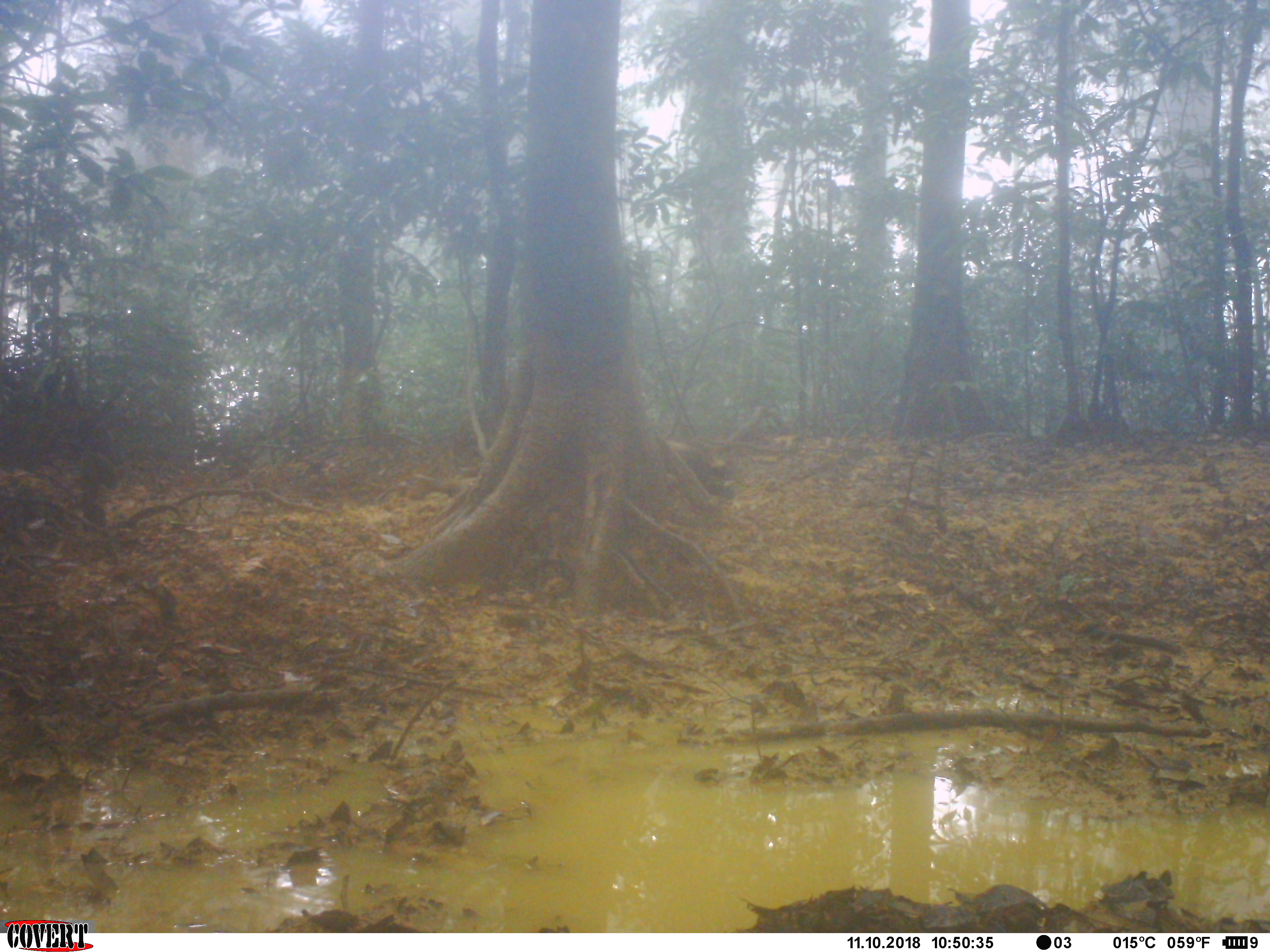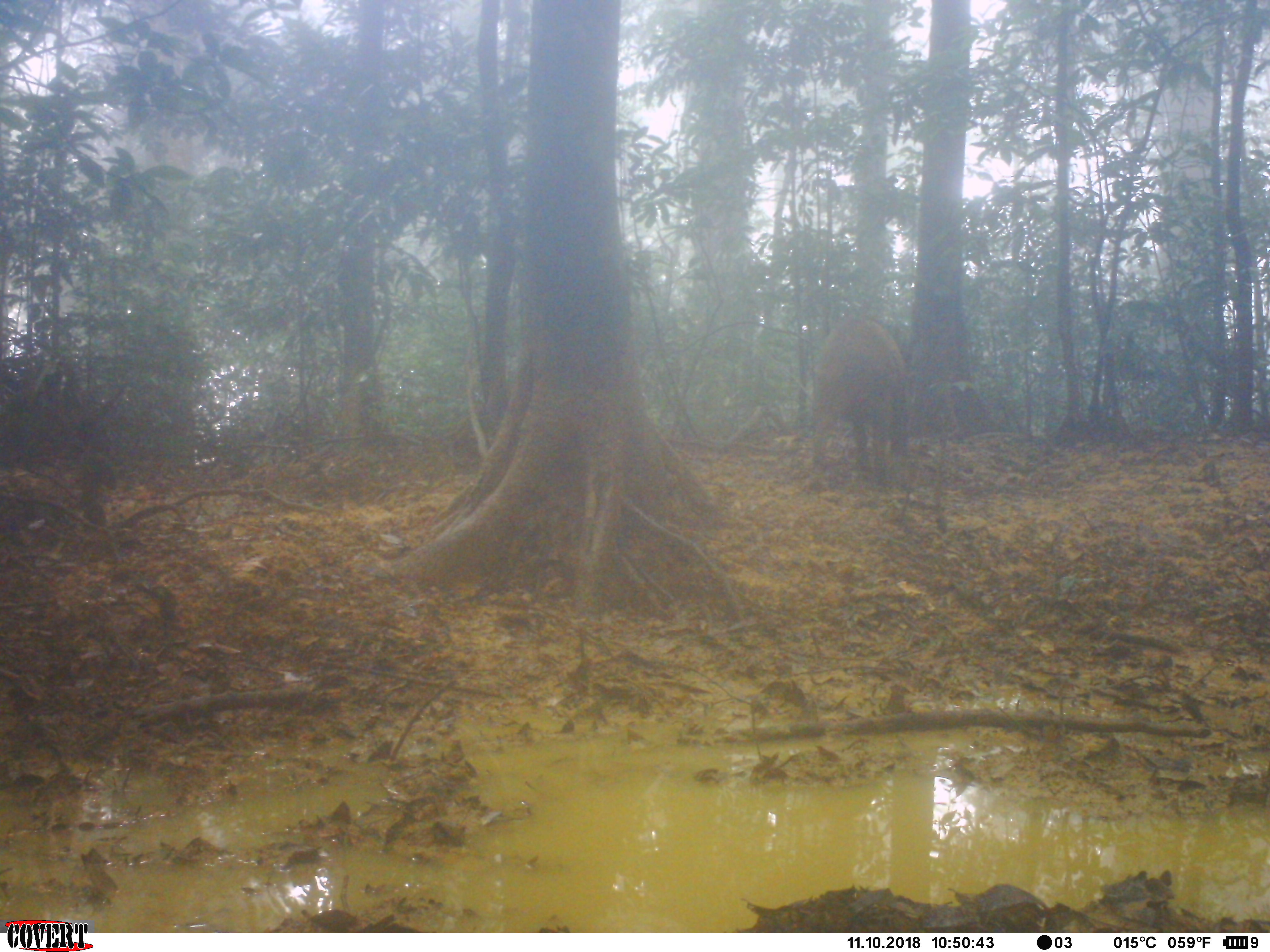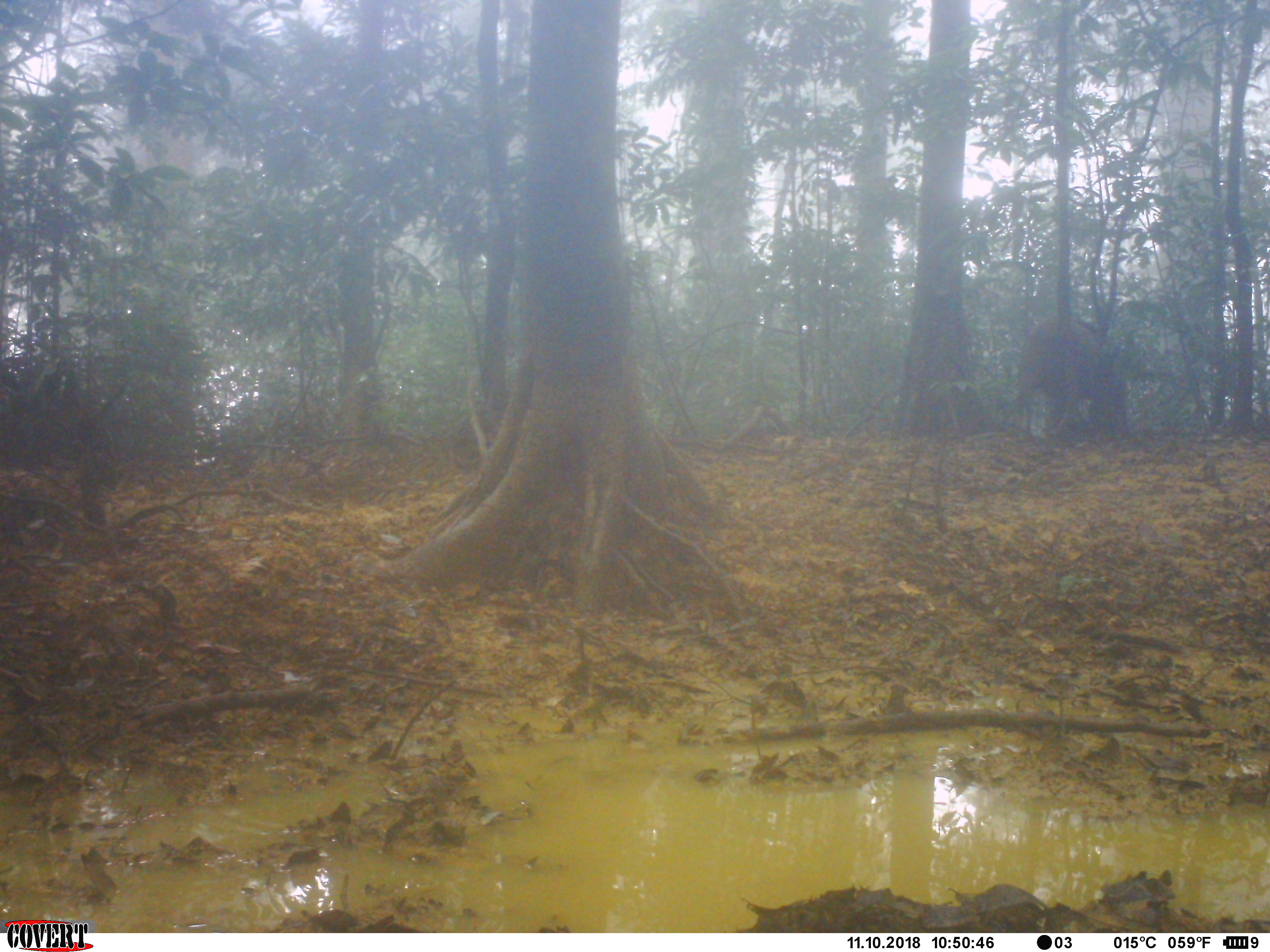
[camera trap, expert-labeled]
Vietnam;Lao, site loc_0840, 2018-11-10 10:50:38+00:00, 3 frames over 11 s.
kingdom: Animalia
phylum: Chordata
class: Mammalia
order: Artiodactyla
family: Suidae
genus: Sus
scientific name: Sus scrofa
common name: eurasian wild pig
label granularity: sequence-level